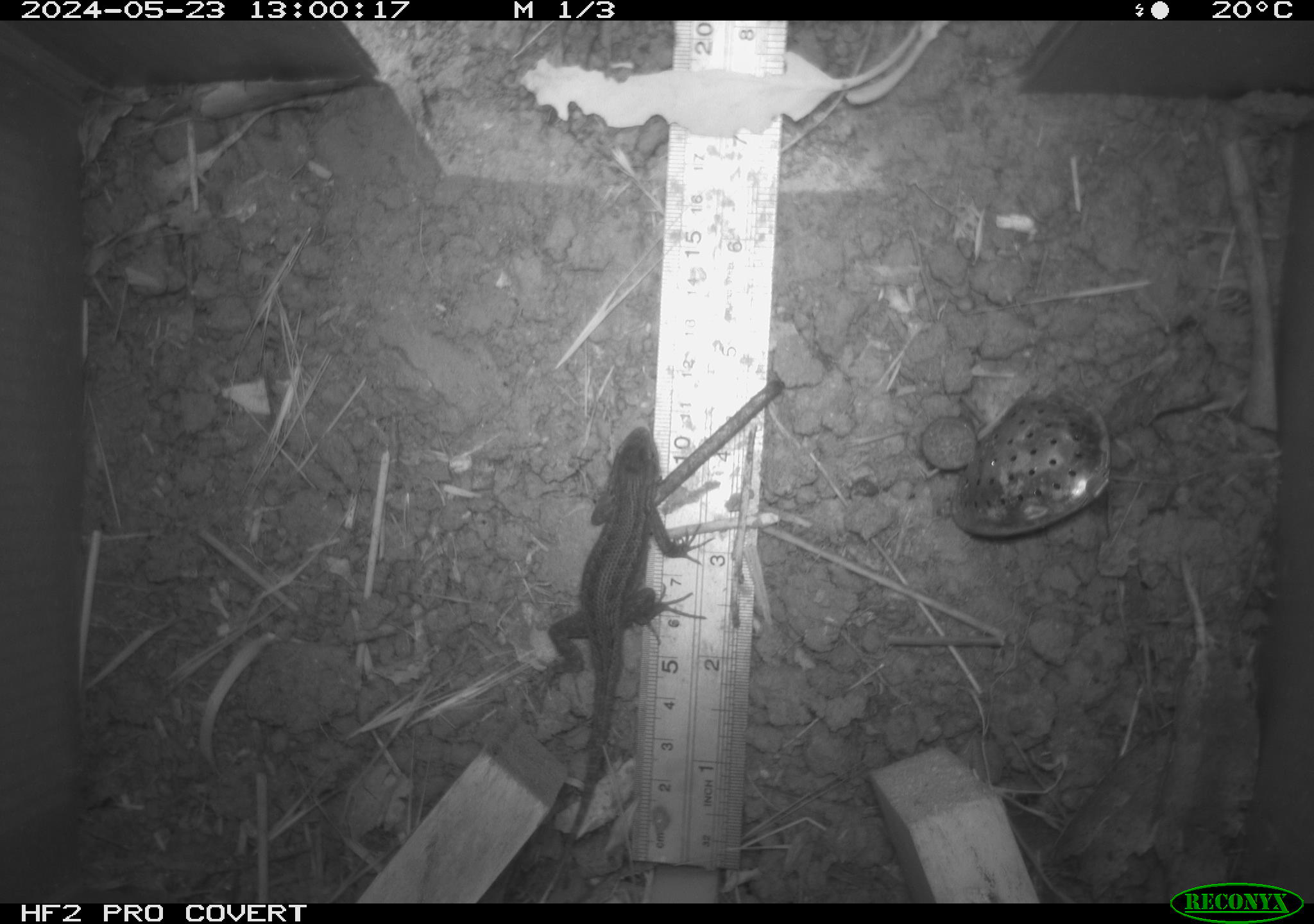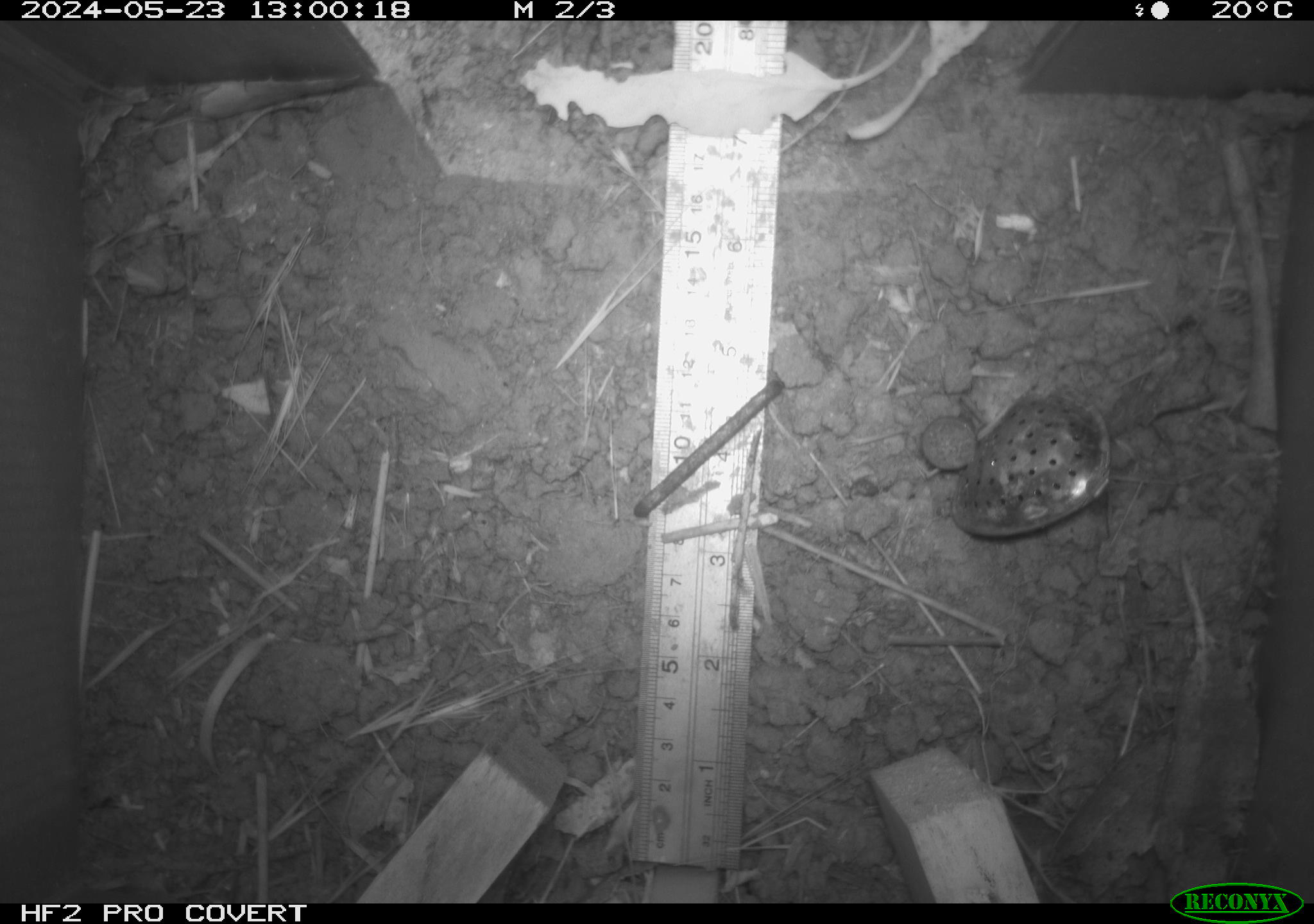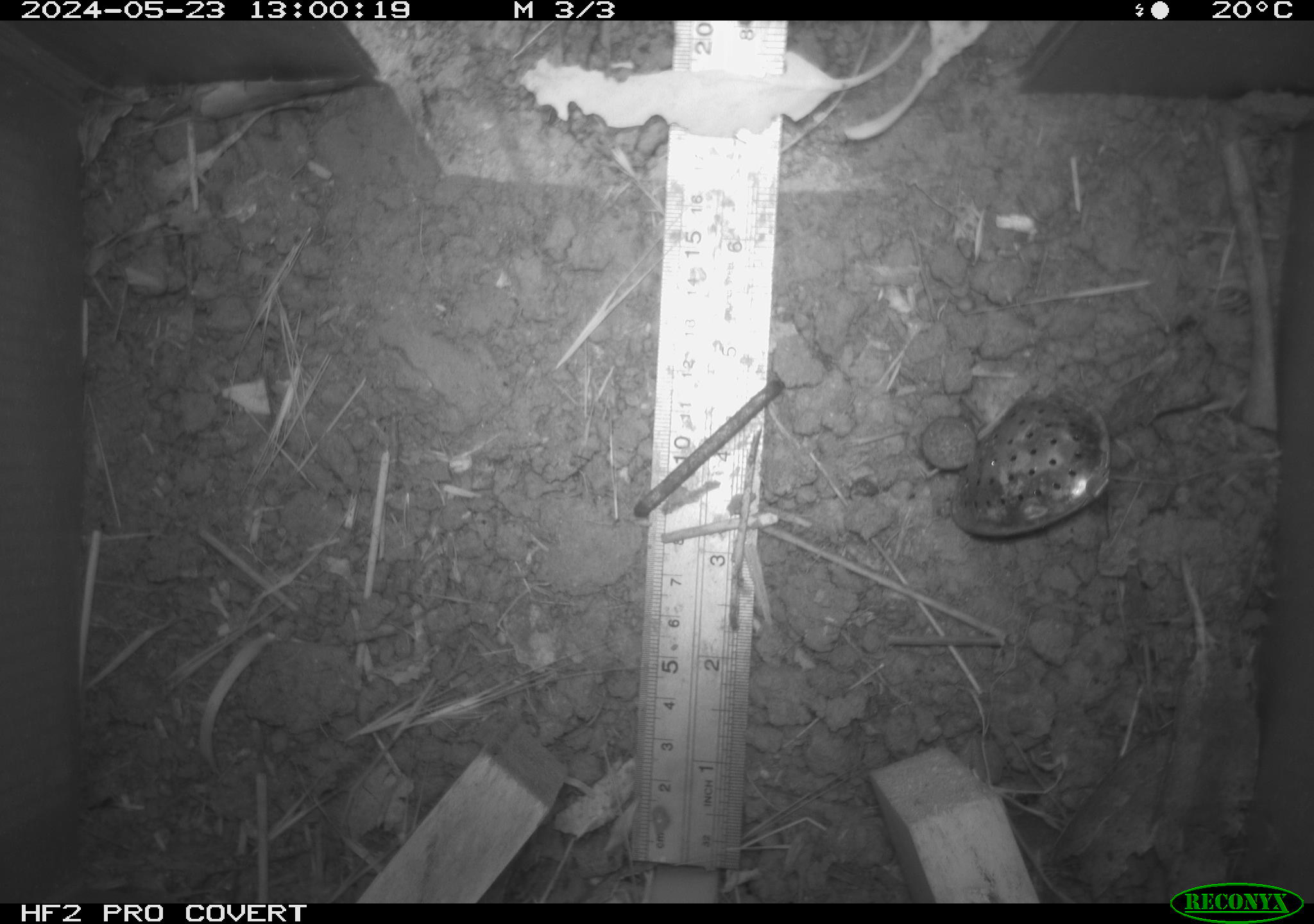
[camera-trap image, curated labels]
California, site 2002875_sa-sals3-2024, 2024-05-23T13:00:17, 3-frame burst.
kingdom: Animalia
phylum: Chordata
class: Reptilia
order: Squamata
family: Phrynosomatidae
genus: Sceloporus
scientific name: Sceloporus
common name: spiny lizards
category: sceloporus species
Sceloporus species (spiny lizards) (Sceloporus).